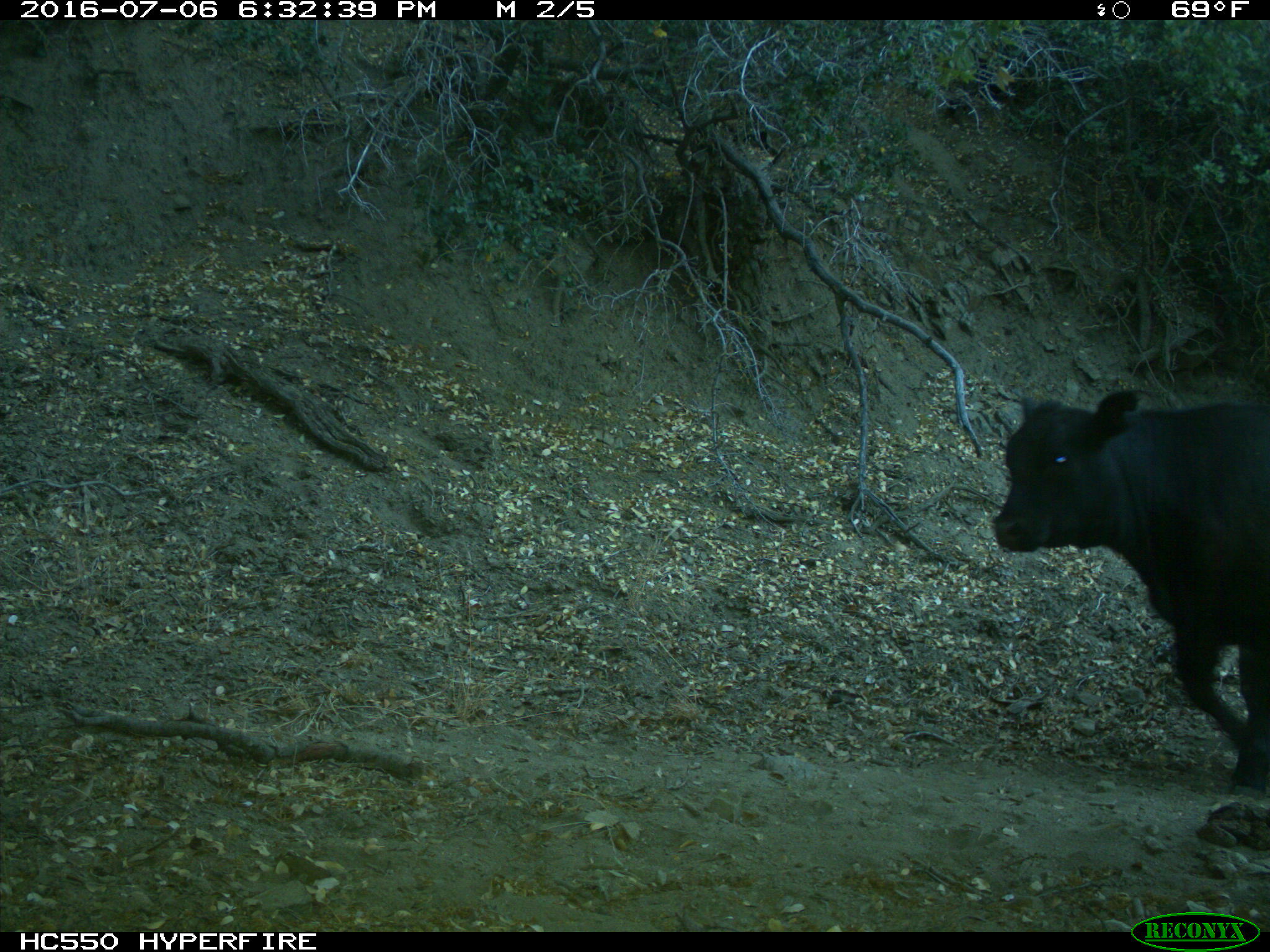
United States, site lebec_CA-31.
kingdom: Animalia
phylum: Chordata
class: Mammalia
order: Artiodactyla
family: Bovidae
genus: Bos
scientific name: Bos taurus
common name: domestic cow